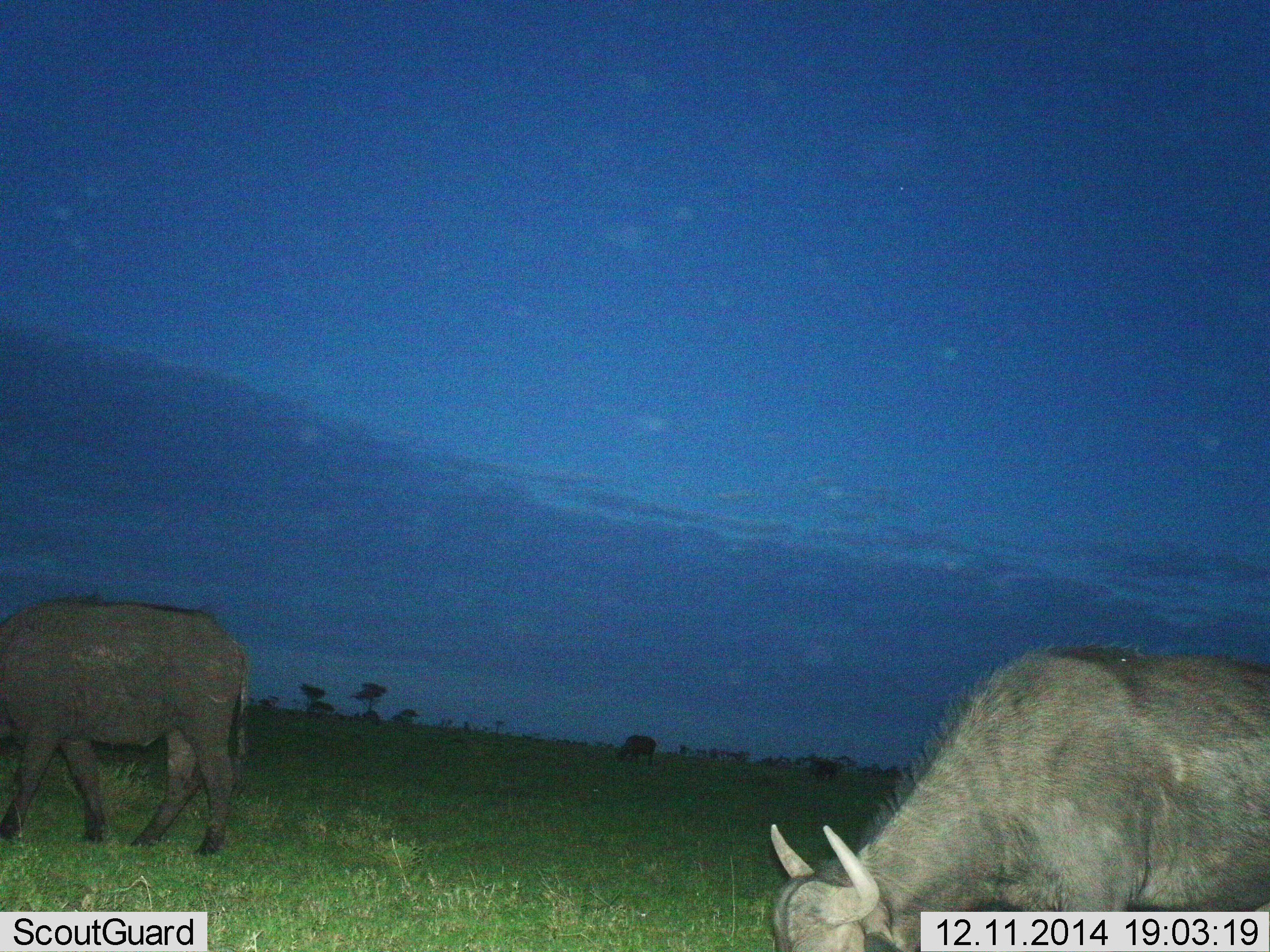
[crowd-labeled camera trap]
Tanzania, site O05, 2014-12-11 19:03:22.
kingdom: Animalia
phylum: Chordata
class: Mammalia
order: Artiodactyla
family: Bovidae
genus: Syncerus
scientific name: Syncerus caffer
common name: cape buffalo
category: buffalo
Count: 4.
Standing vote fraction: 40%.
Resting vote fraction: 0%.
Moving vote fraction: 0%.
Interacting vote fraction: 0%.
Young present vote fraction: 0%.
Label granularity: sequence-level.